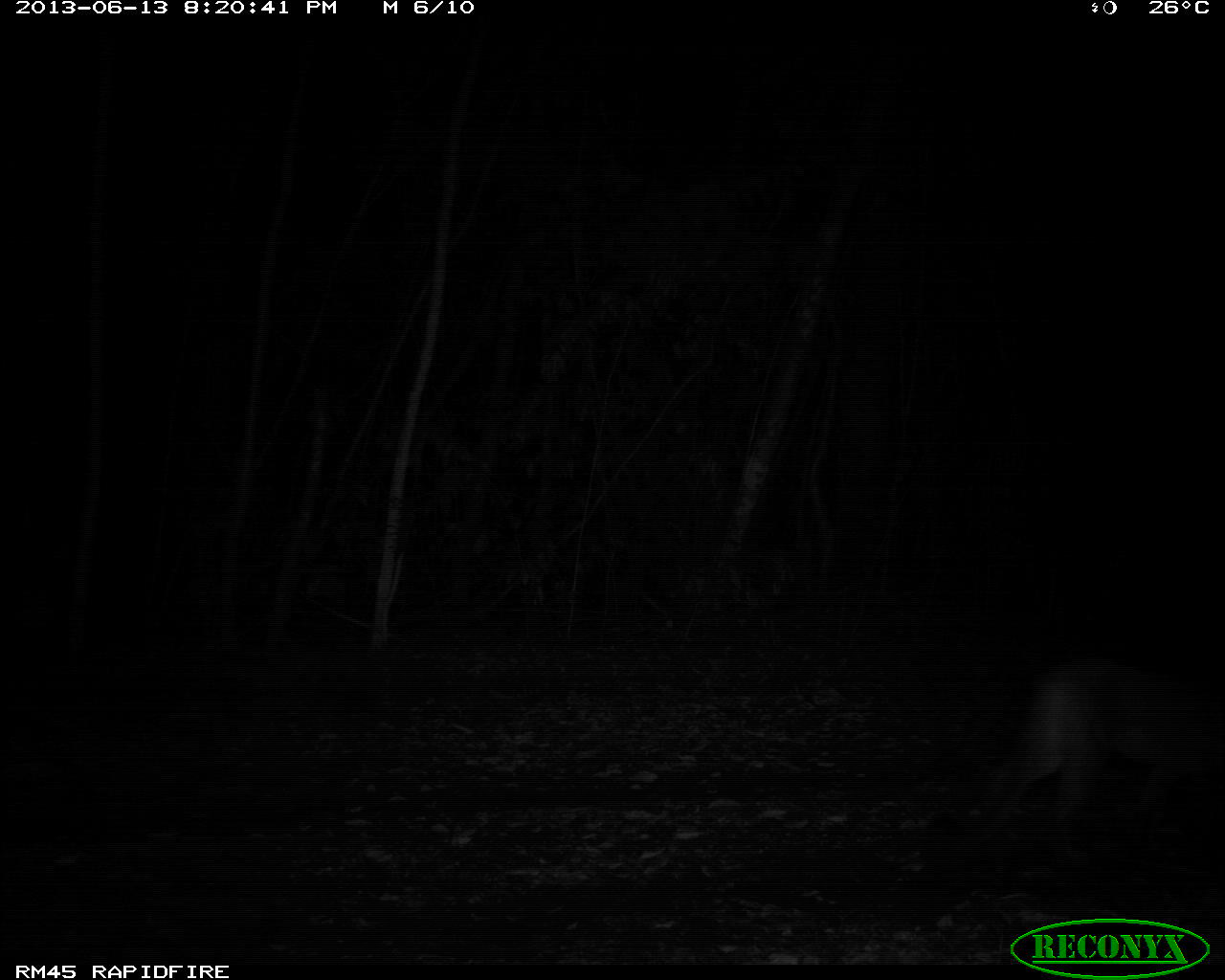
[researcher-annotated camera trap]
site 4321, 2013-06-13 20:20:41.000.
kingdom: Animalia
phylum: Chordata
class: Mammalia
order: Carnivora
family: Felidae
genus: Puma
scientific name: Puma concolor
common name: mountain lion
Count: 1.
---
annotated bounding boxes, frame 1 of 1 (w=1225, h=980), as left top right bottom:
puma concolor: 972 650 1225 870